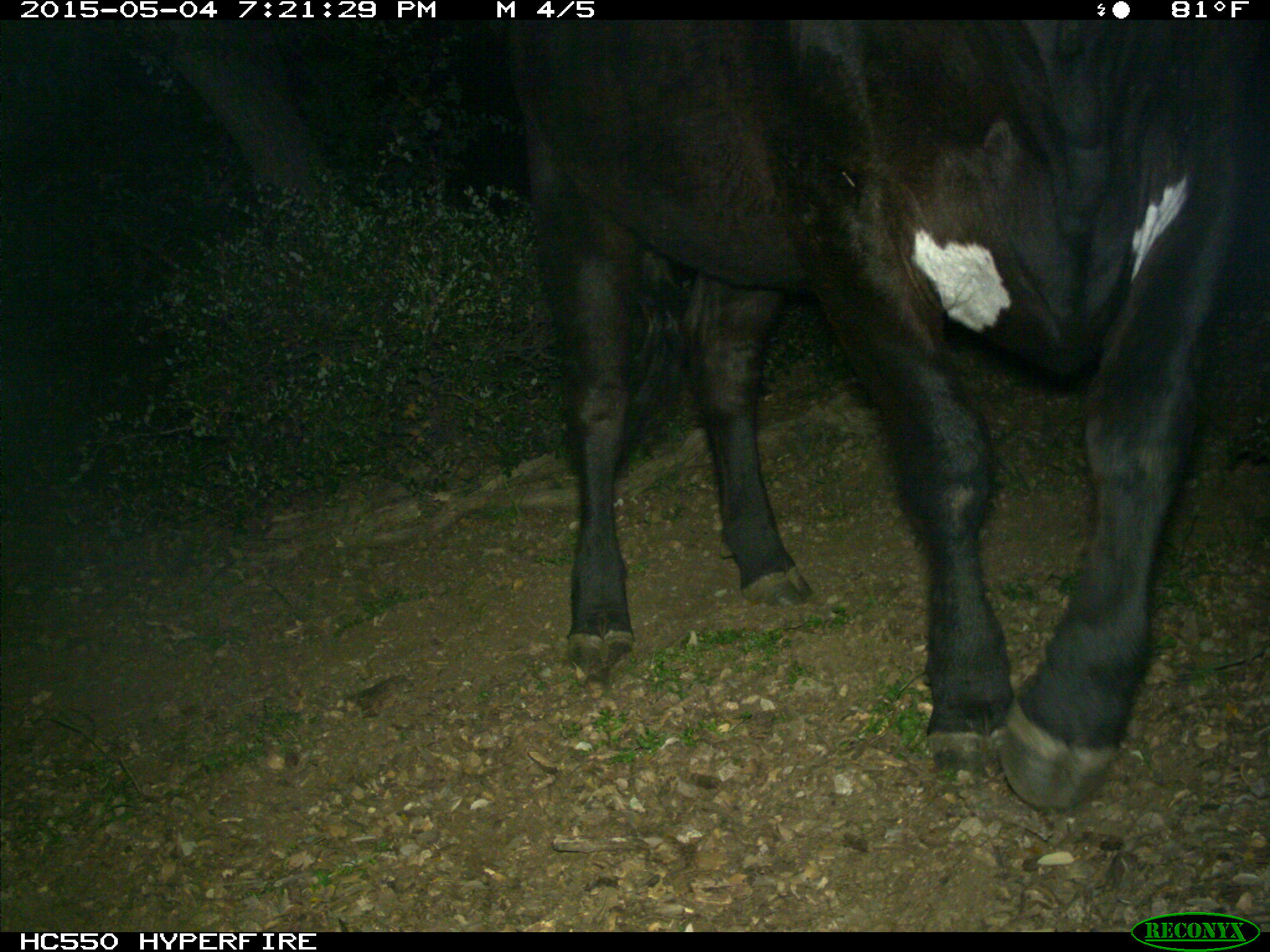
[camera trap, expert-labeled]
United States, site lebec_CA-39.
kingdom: Animalia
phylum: Chordata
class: Mammalia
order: Artiodactyla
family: Bovidae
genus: Bos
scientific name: Bos taurus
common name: domestic cow